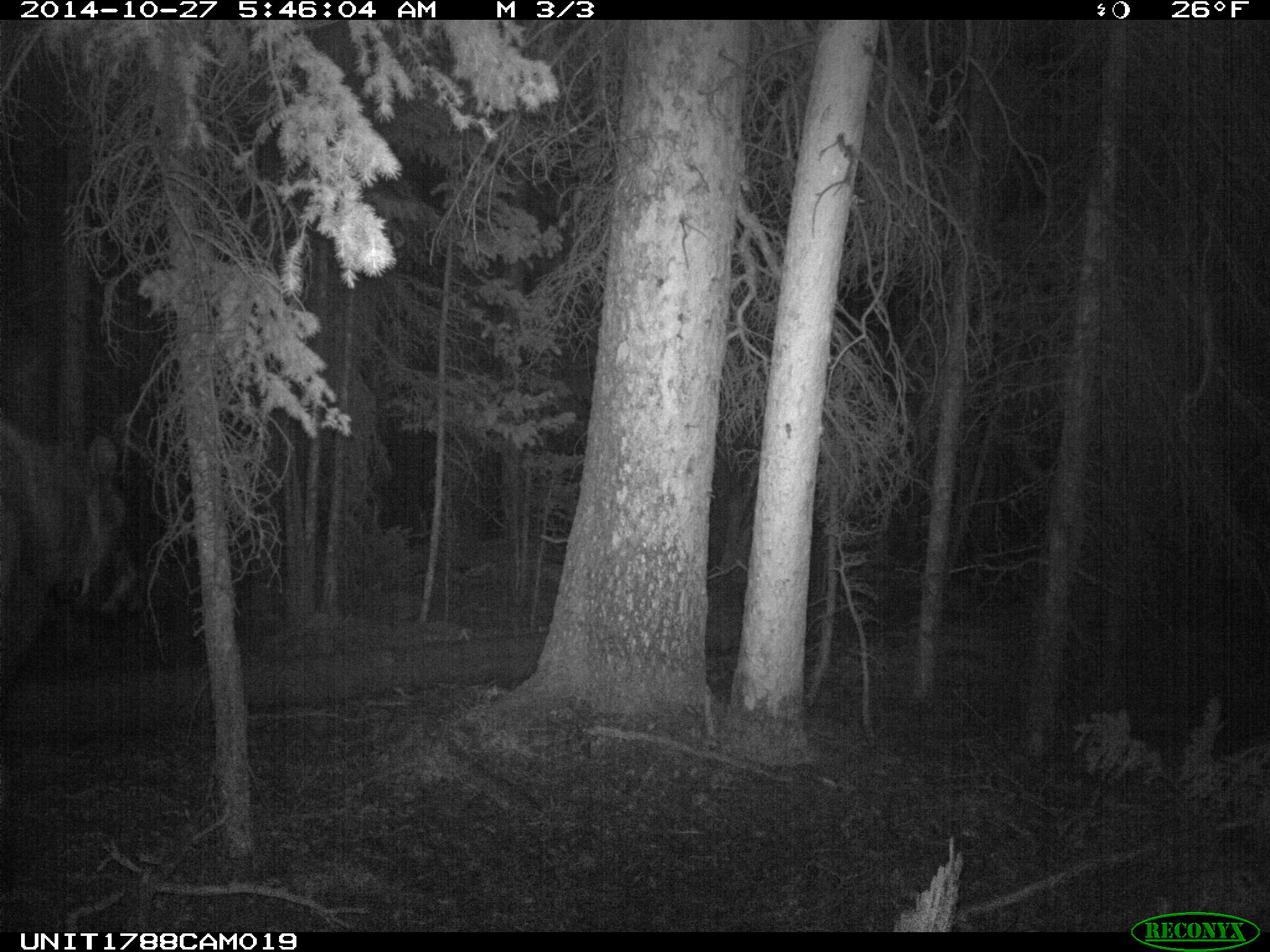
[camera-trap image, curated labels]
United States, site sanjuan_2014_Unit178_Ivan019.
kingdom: Animalia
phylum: Chordata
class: Mammalia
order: Artiodactyla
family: Cervidae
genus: Alces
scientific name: Alces alces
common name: moose